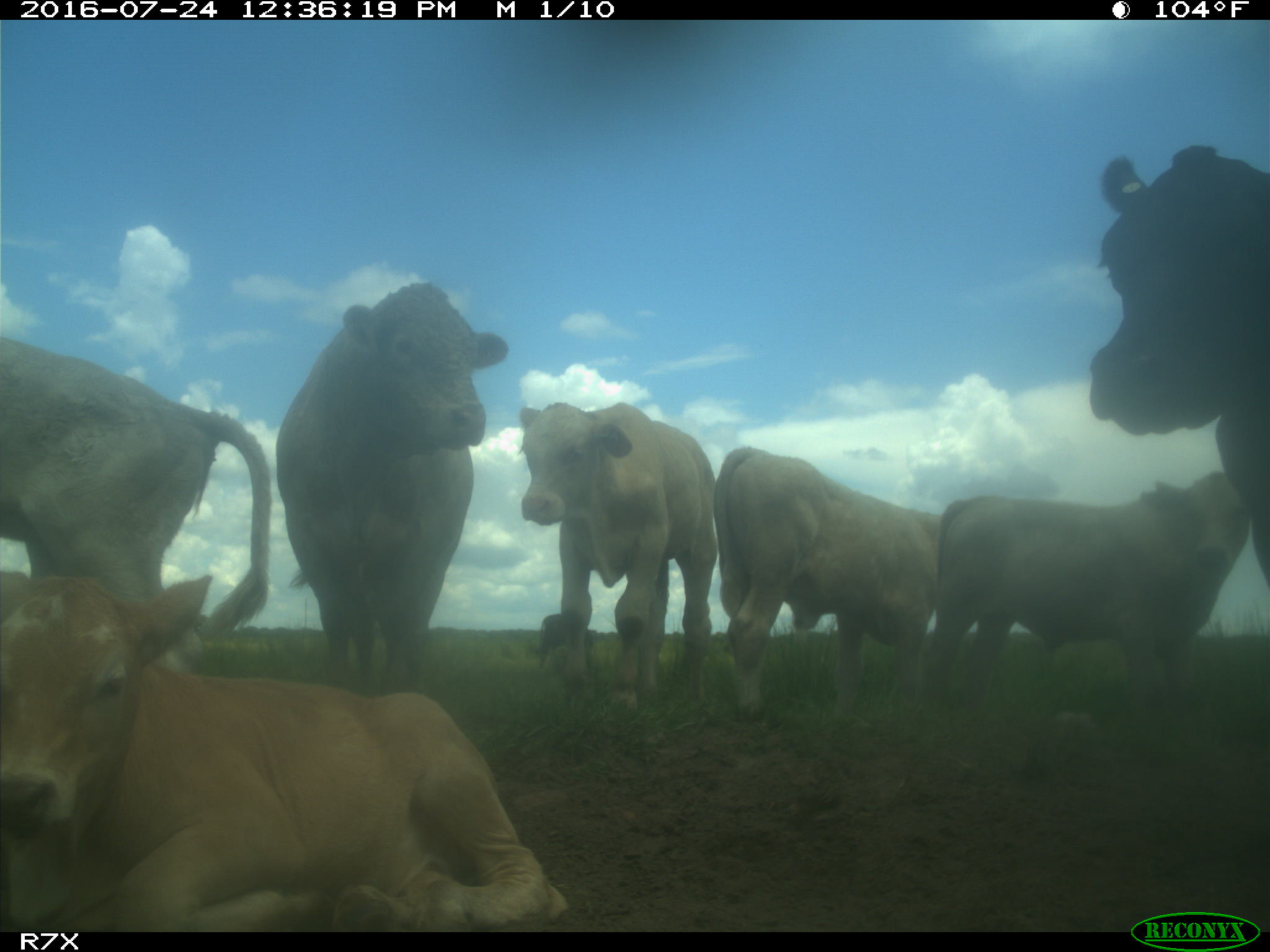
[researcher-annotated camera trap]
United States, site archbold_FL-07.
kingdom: Animalia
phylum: Chordata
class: Mammalia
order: Artiodactyla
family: Bovidae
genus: Bos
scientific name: Bos taurus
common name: domestic cow